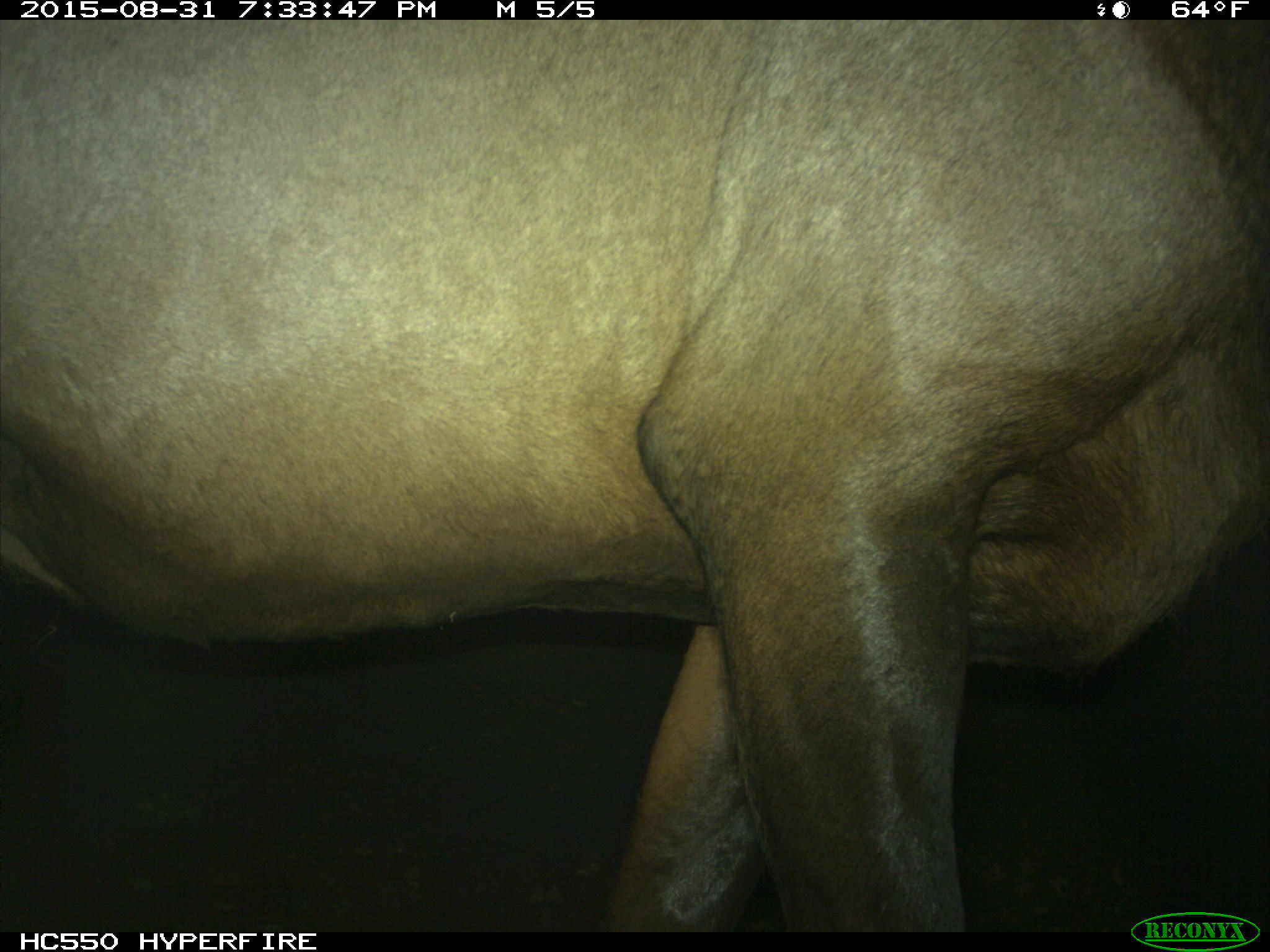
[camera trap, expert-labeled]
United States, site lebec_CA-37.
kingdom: Animalia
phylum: Chordata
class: Mammalia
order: Artiodactyla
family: Cervidae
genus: Cervus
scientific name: Cervus canadensis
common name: elk